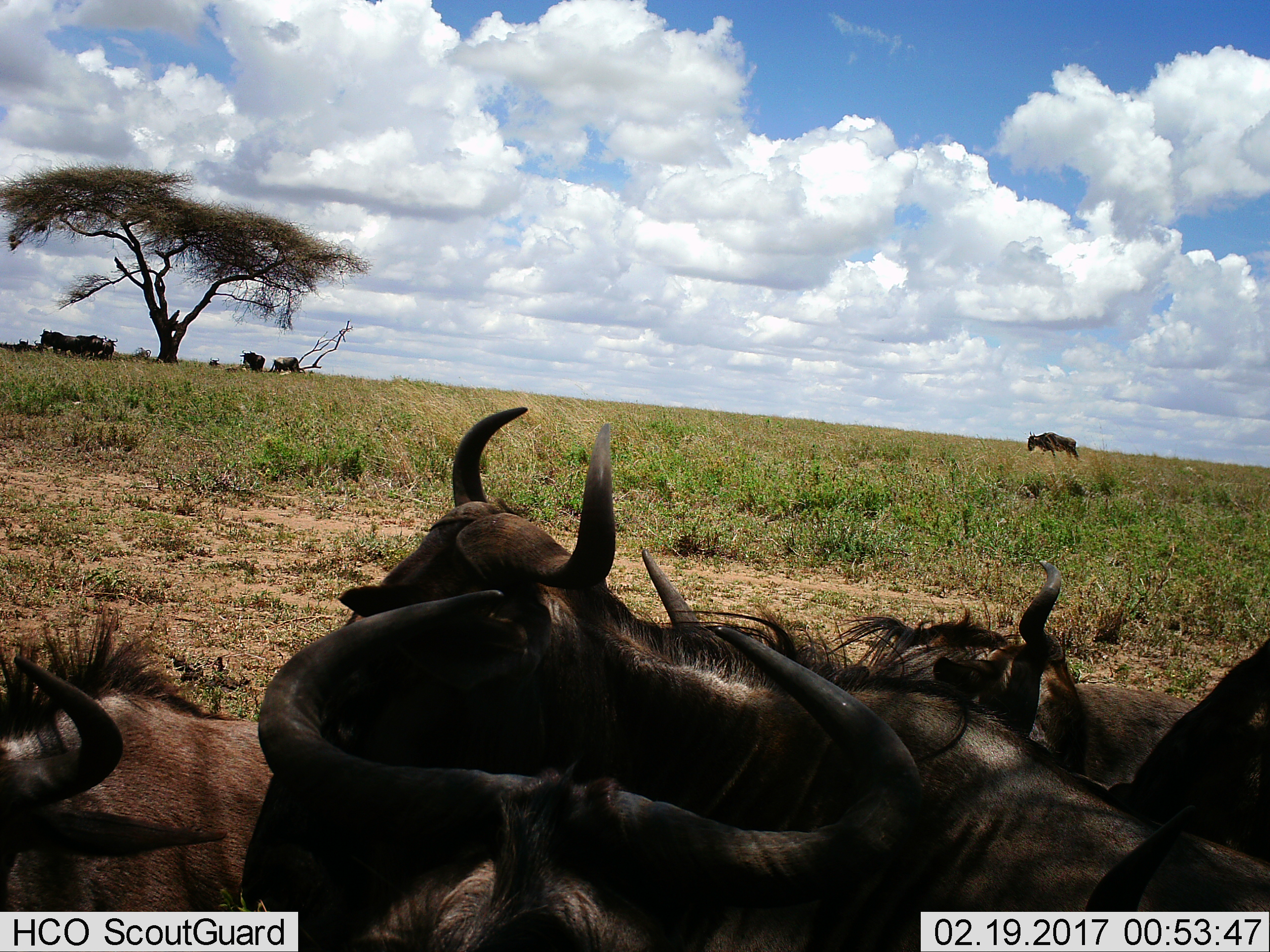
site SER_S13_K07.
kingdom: Animalia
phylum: Chordata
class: Mammalia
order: Artiodactyla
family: Bovidae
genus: Connochaetes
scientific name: Connochaetes taurinus taurinus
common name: blue wildebeest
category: wildebeestblue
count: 11-50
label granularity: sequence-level